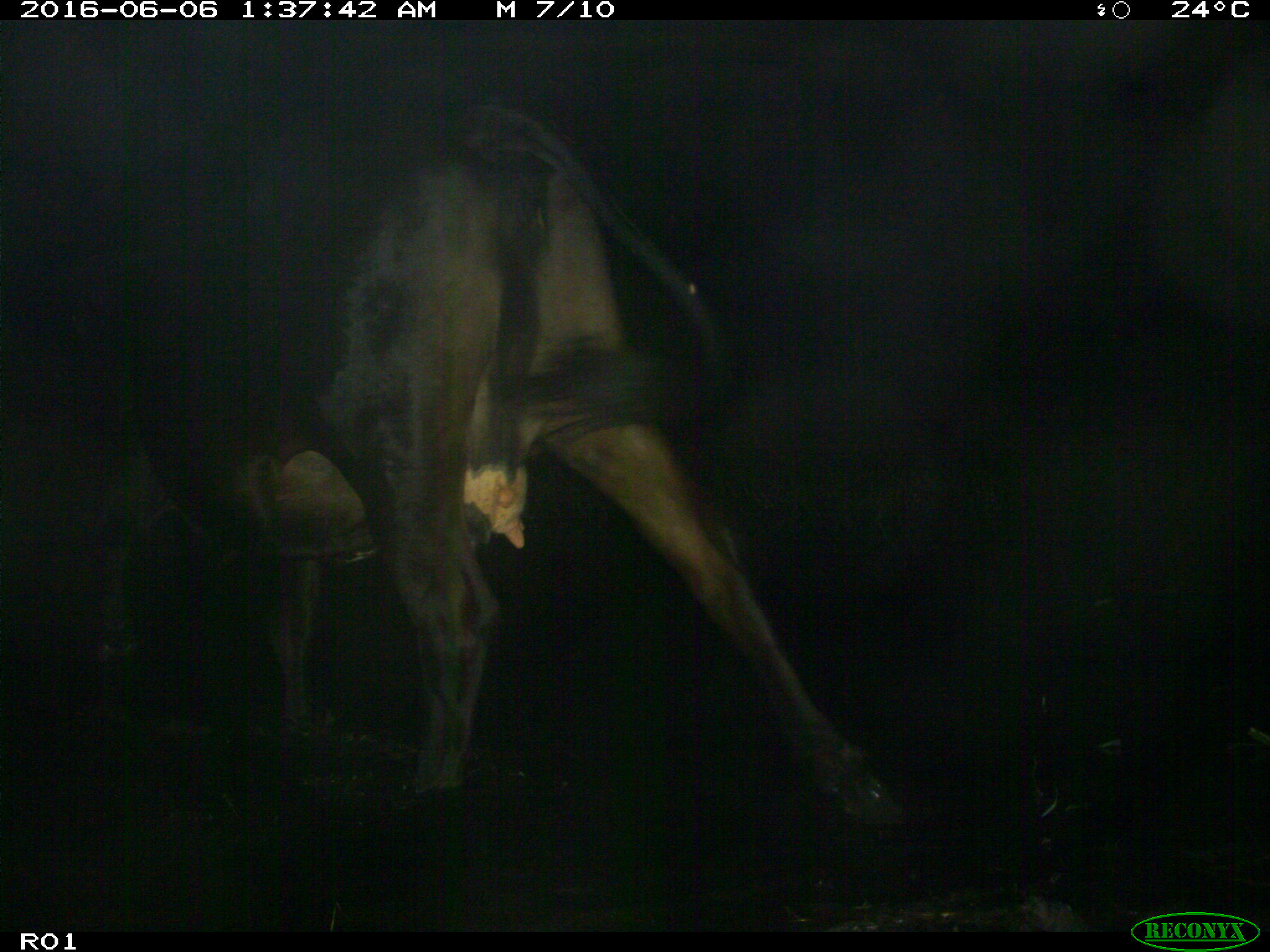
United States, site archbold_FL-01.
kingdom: Animalia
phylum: Chordata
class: Mammalia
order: Artiodactyla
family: Bovidae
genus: Bos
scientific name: Bos taurus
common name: domestic cow